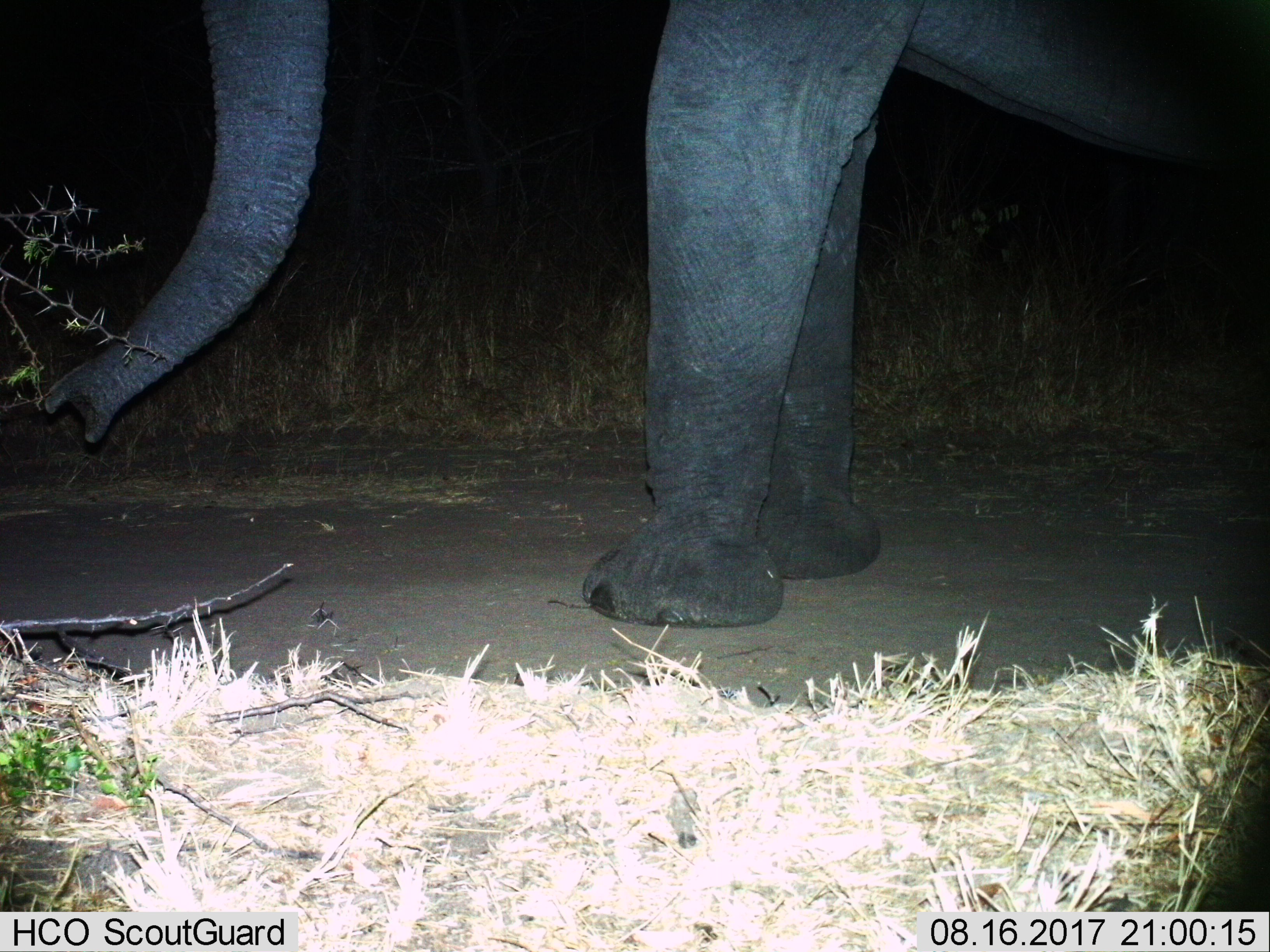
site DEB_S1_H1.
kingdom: Animalia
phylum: Chordata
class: Mammalia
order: Proboscidea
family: Elephantidae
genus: Loxodonta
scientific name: Loxodonta africana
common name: african bush elephant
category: elephant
Elephant (african bush elephant) (Loxodonta africana), count 1. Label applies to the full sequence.